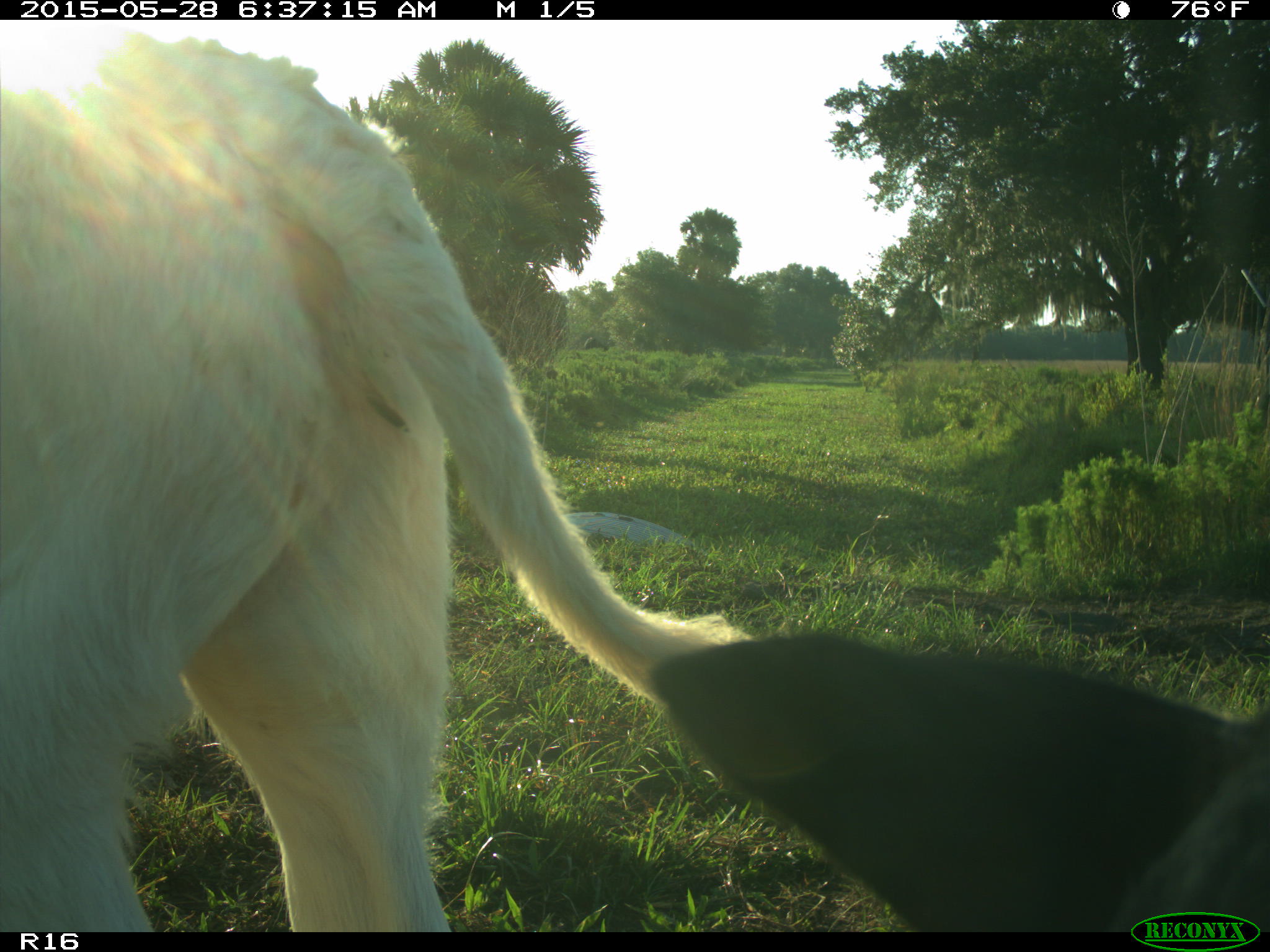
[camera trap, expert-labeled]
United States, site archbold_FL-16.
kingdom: Animalia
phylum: Chordata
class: Mammalia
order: Artiodactyla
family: Bovidae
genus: Bos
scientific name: Bos taurus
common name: domestic cow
Bos taurus (domestic cow).